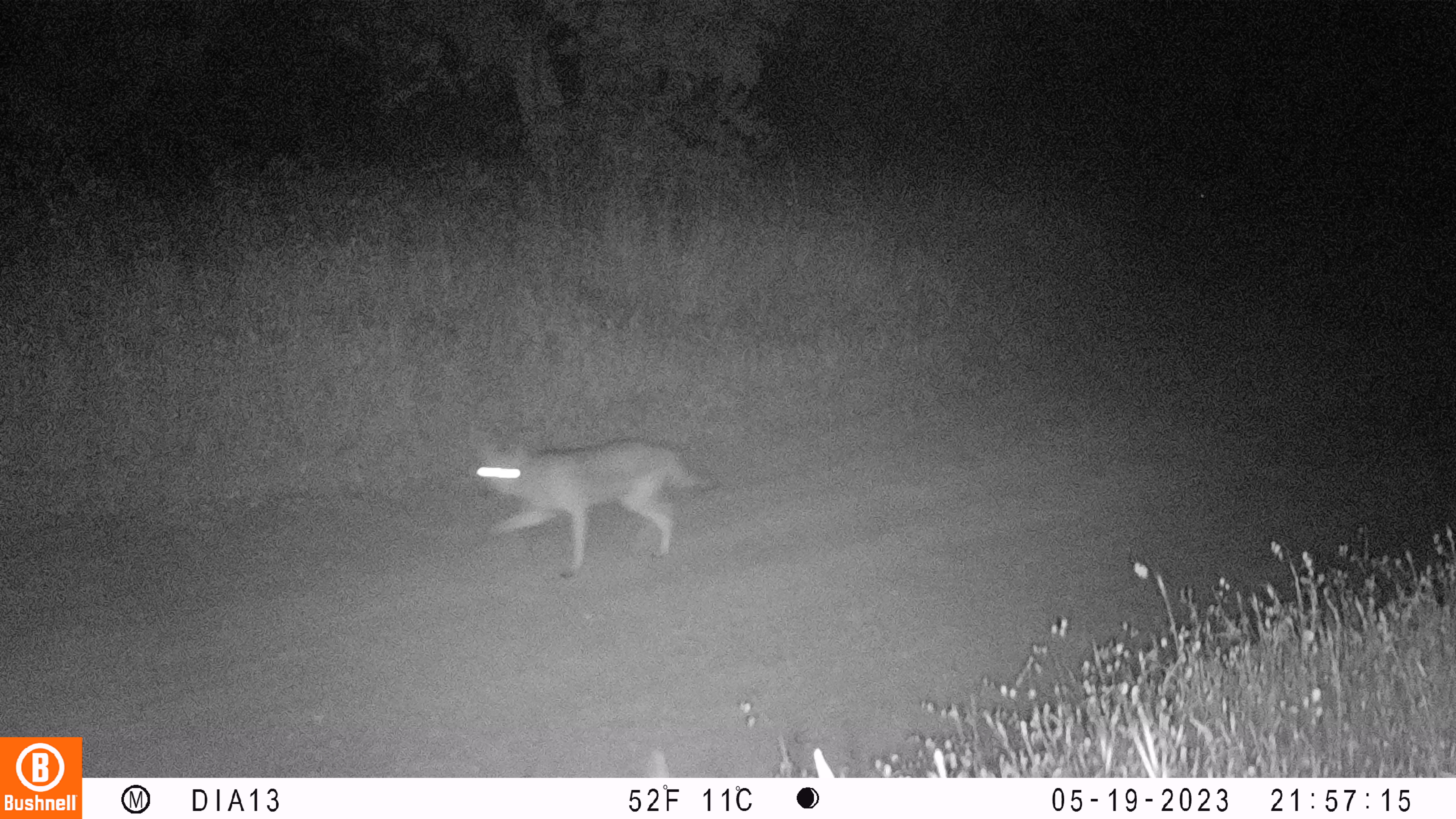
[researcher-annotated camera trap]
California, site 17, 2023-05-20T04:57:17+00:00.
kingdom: Animalia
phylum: Chordata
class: Mammalia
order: Carnivora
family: Canidae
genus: Canis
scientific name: Canis latrans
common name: coyote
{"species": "coyote (Canis latrans)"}